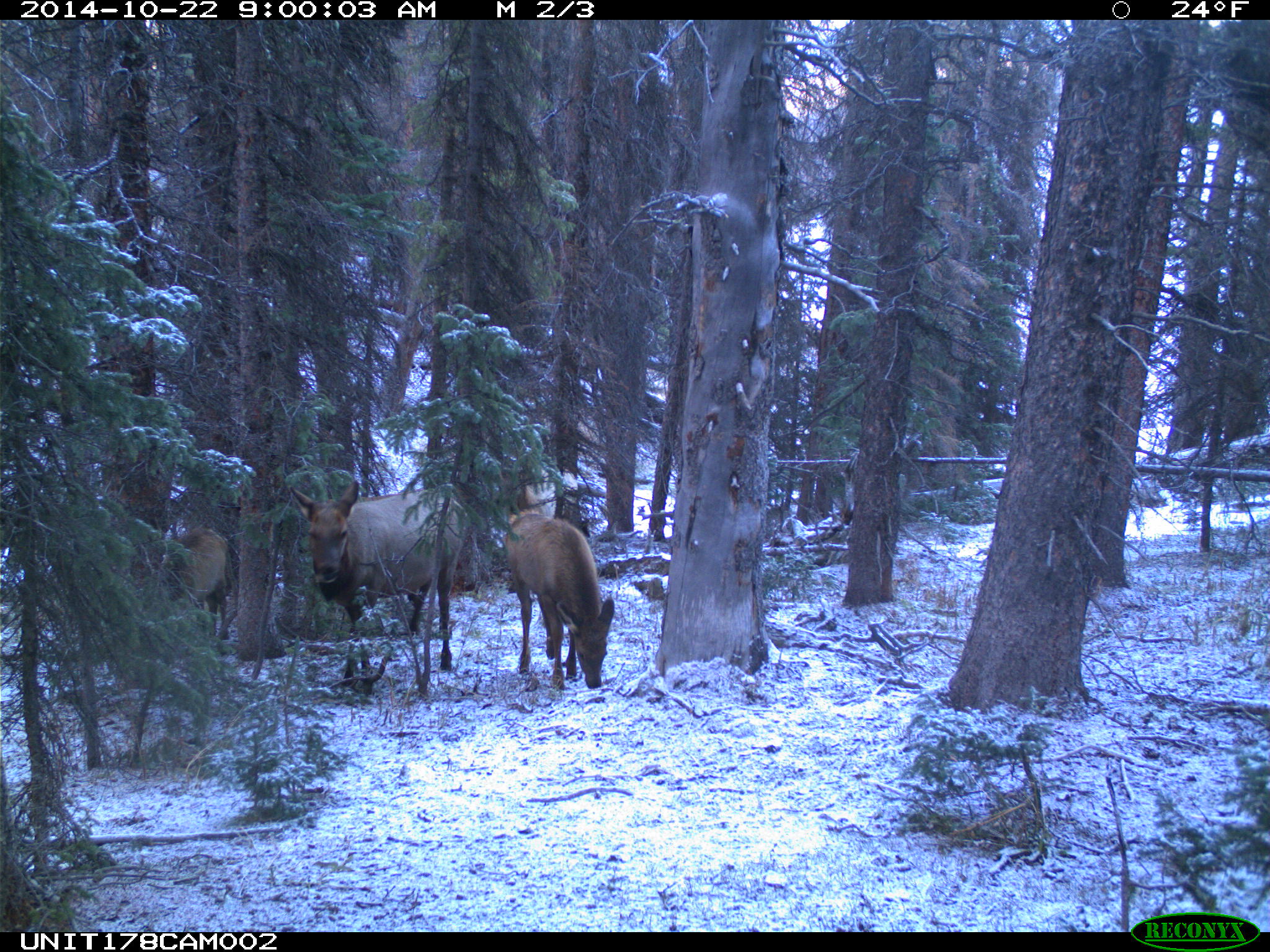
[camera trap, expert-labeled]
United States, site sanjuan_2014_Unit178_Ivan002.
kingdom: Animalia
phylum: Chordata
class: Mammalia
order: Artiodactyla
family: Cervidae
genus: Cervus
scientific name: Cervus elaphus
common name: red deer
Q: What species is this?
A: Cervus elaphus (red deer).